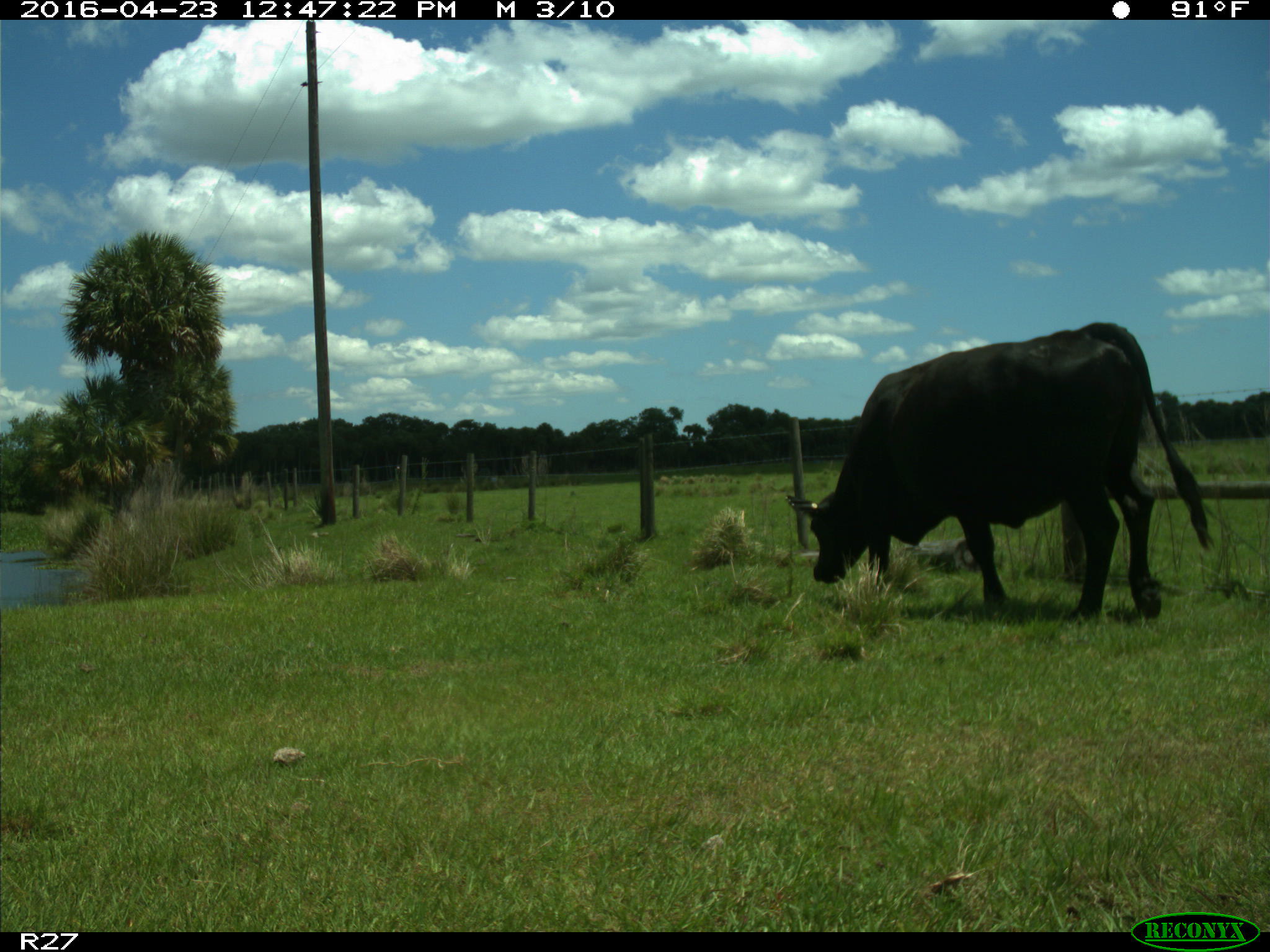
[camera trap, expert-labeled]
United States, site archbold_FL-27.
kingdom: Animalia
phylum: Chordata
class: Mammalia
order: Artiodactyla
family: Bovidae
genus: Bos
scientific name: Bos taurus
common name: domestic cow